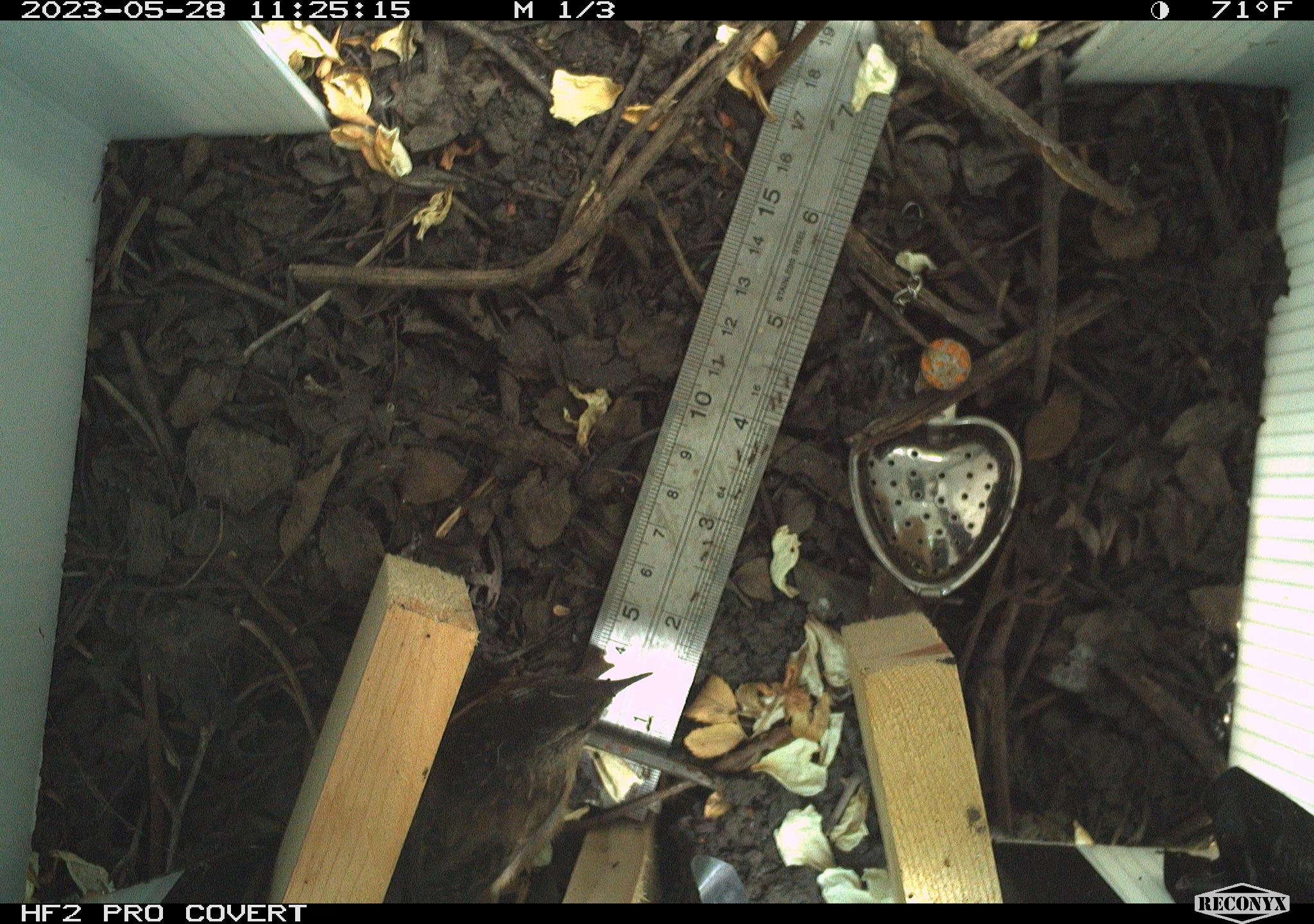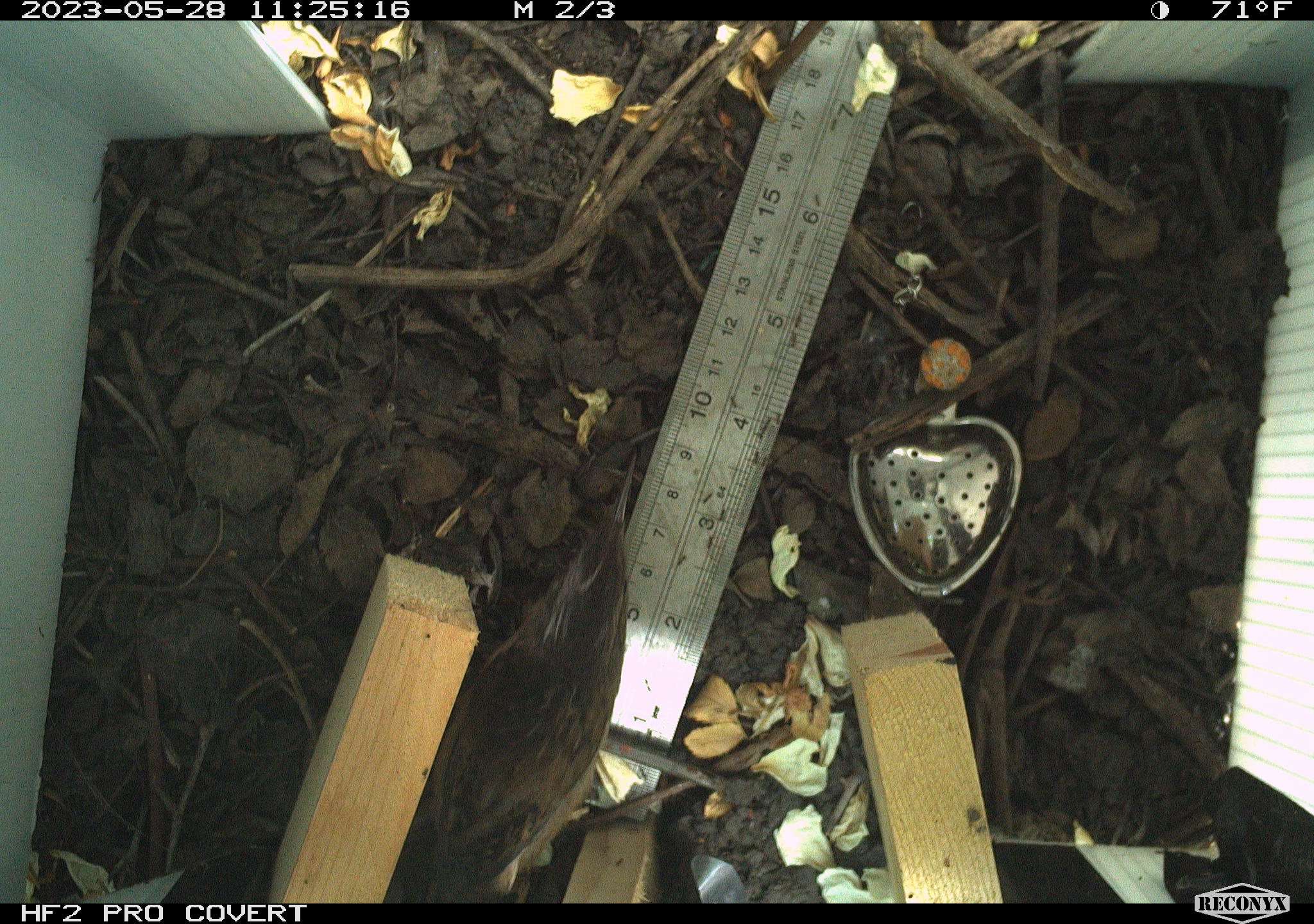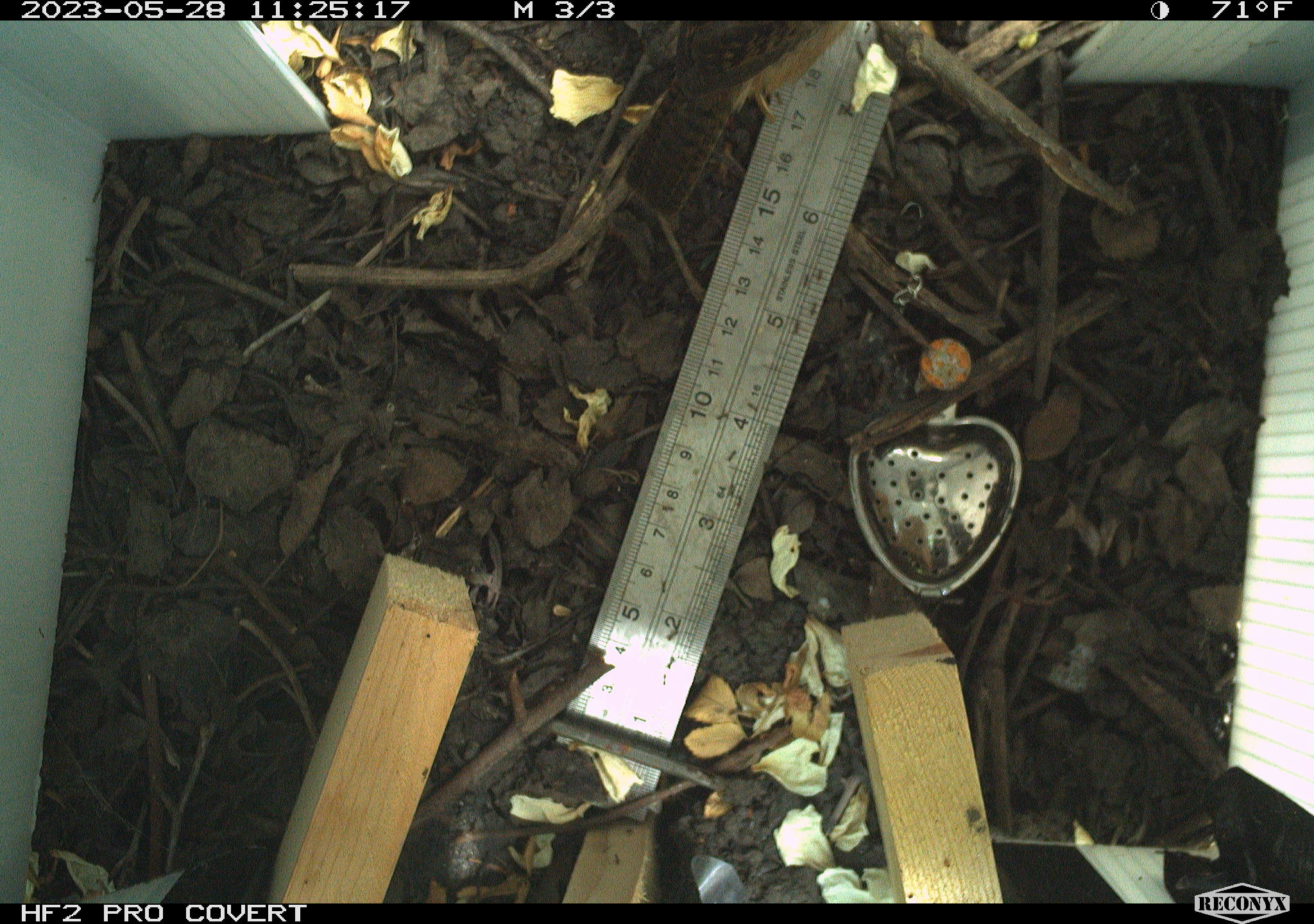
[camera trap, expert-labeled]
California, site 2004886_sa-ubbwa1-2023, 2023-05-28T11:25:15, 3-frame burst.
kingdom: Animalia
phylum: Chordata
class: Aves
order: Passeriformes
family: Troglodytidae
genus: Cistothorus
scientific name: Cistothorus palustris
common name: marsh wren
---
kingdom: Animalia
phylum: Chordata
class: Aves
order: Passeriformes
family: Troglodytidae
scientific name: Troglodytidae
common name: wren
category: troglodytidae family